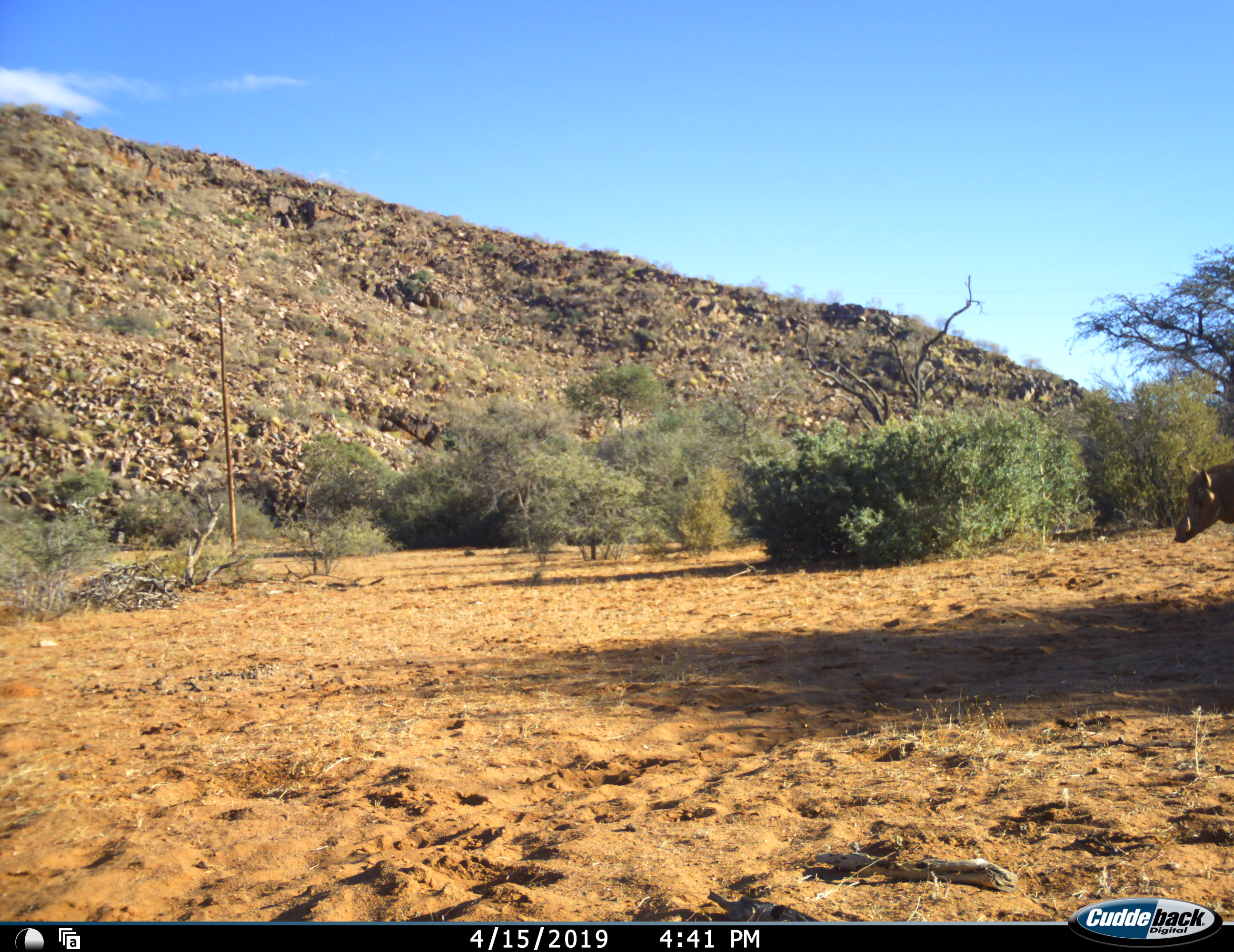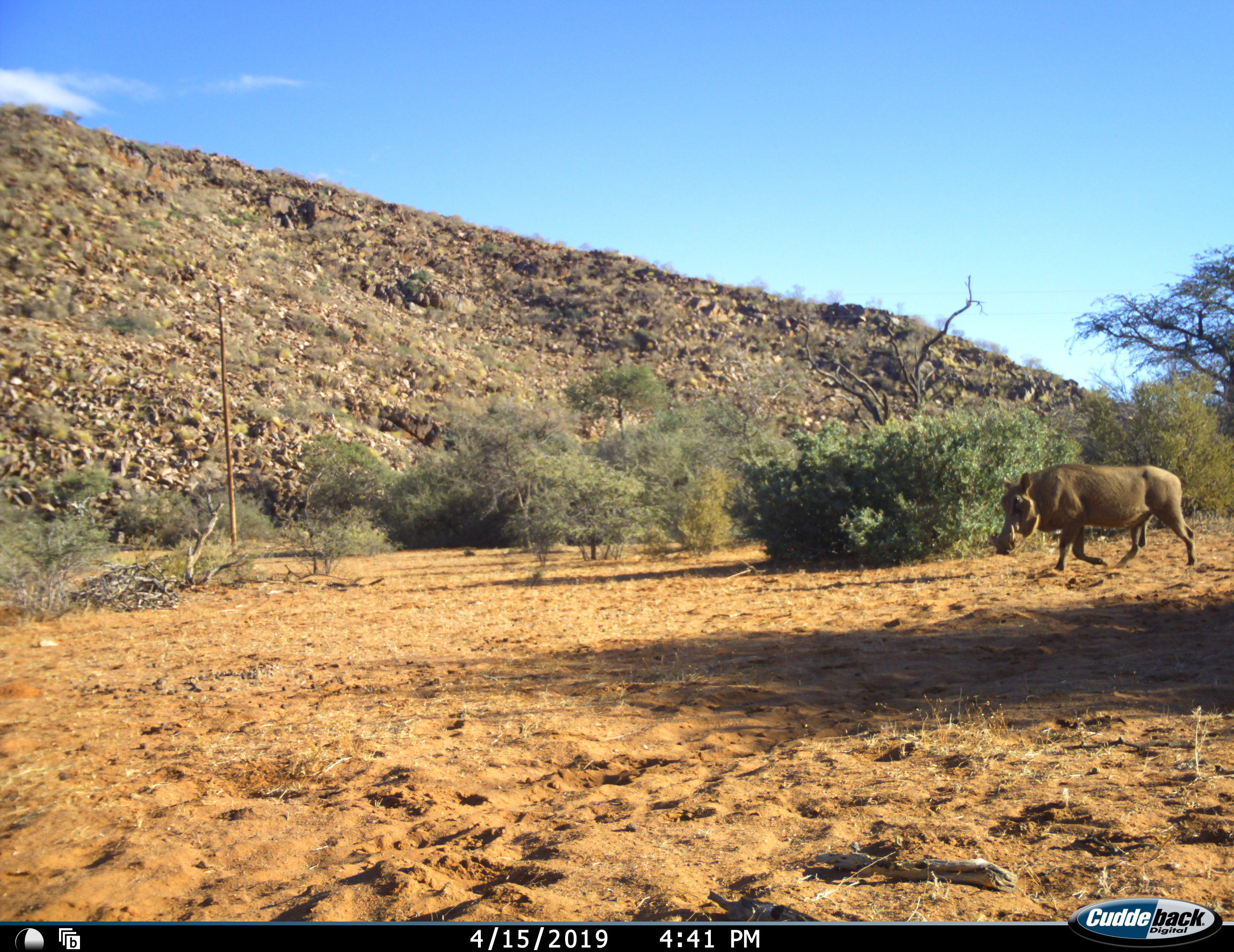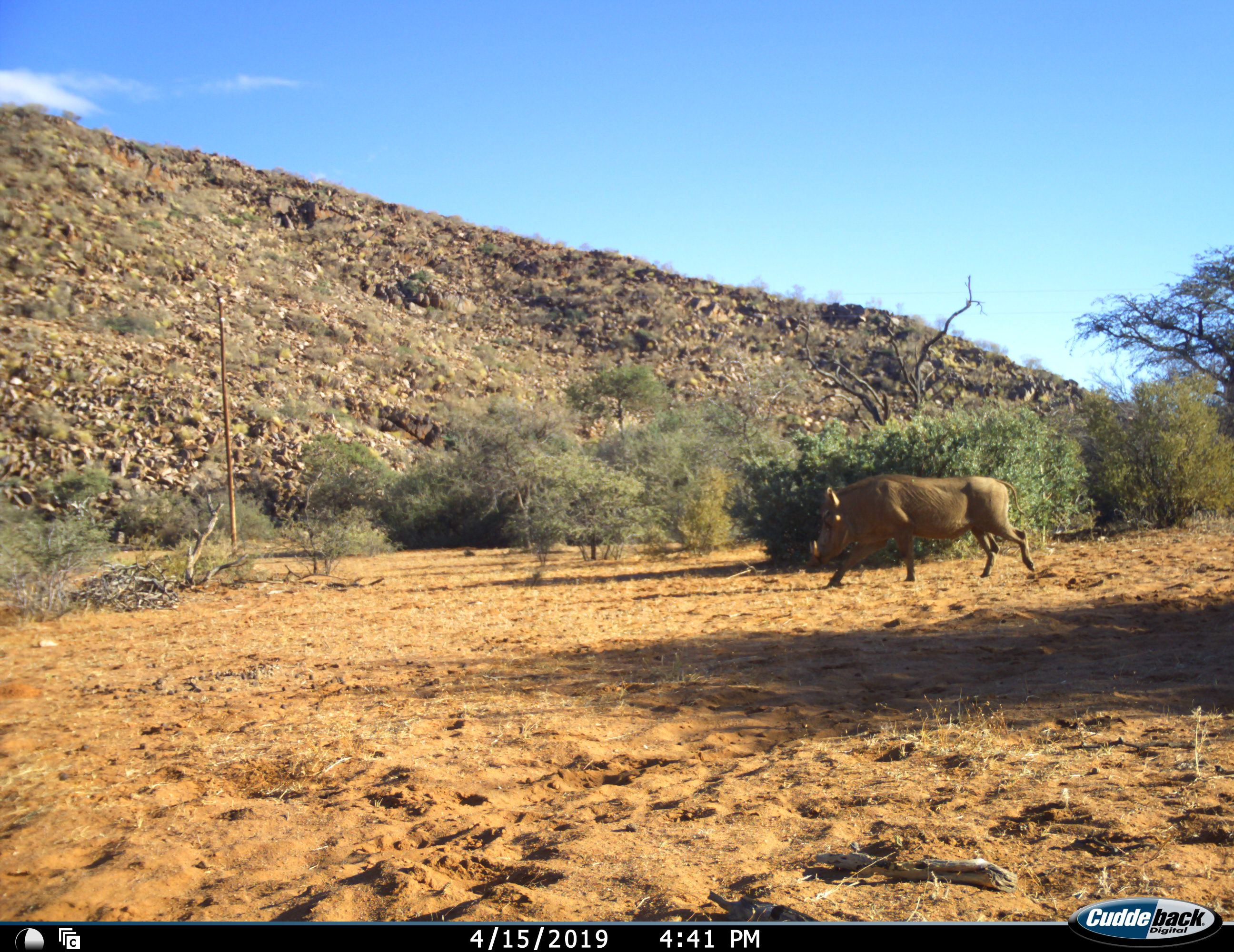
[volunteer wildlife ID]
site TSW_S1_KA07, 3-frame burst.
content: unidentified animal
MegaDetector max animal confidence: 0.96